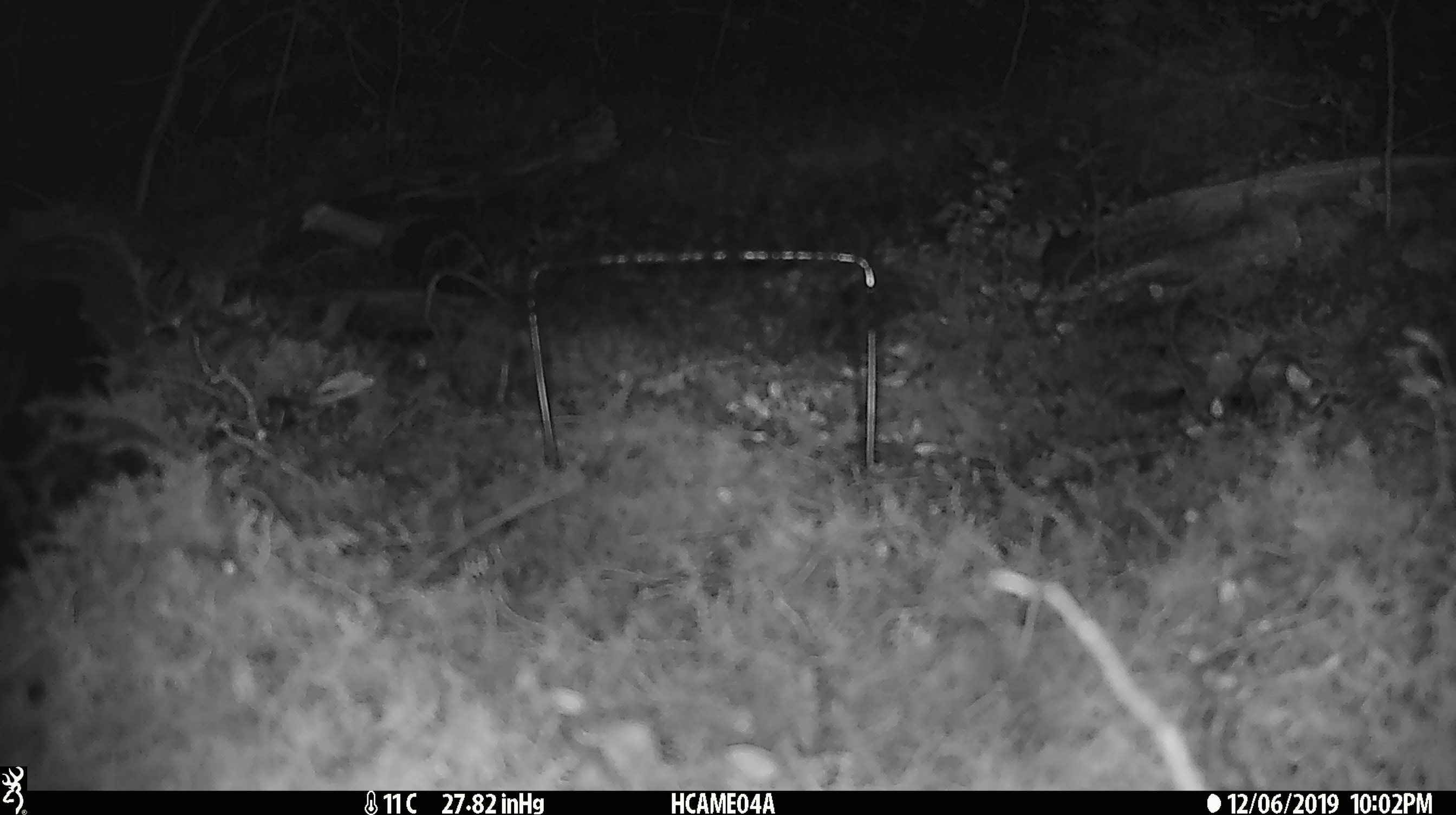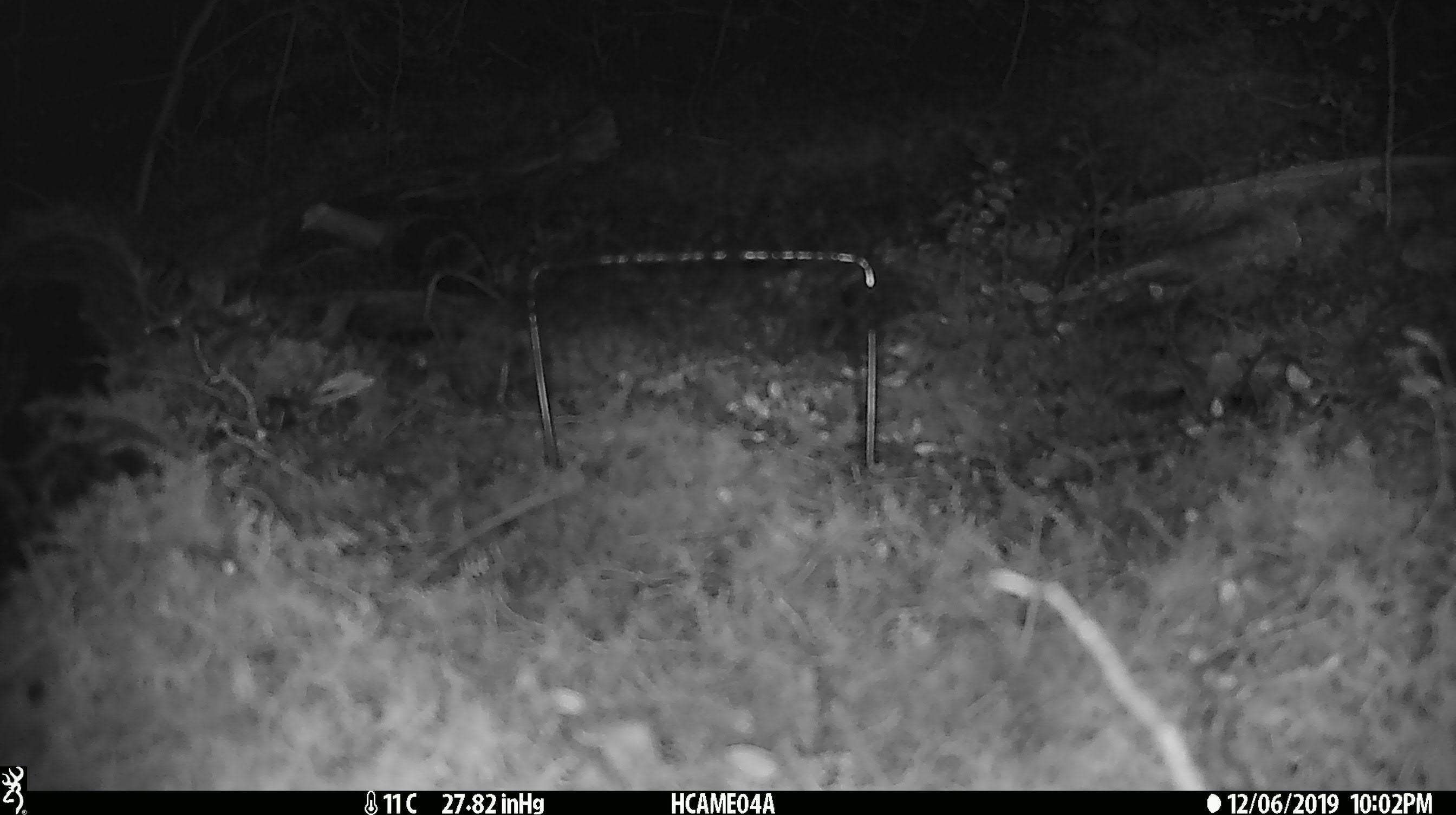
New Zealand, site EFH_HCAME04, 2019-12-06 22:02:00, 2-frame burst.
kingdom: Animalia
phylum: Chordata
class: Mammalia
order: Rodentia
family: Muridae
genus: Mus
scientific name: Mus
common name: mouse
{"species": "mouse (Mus)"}